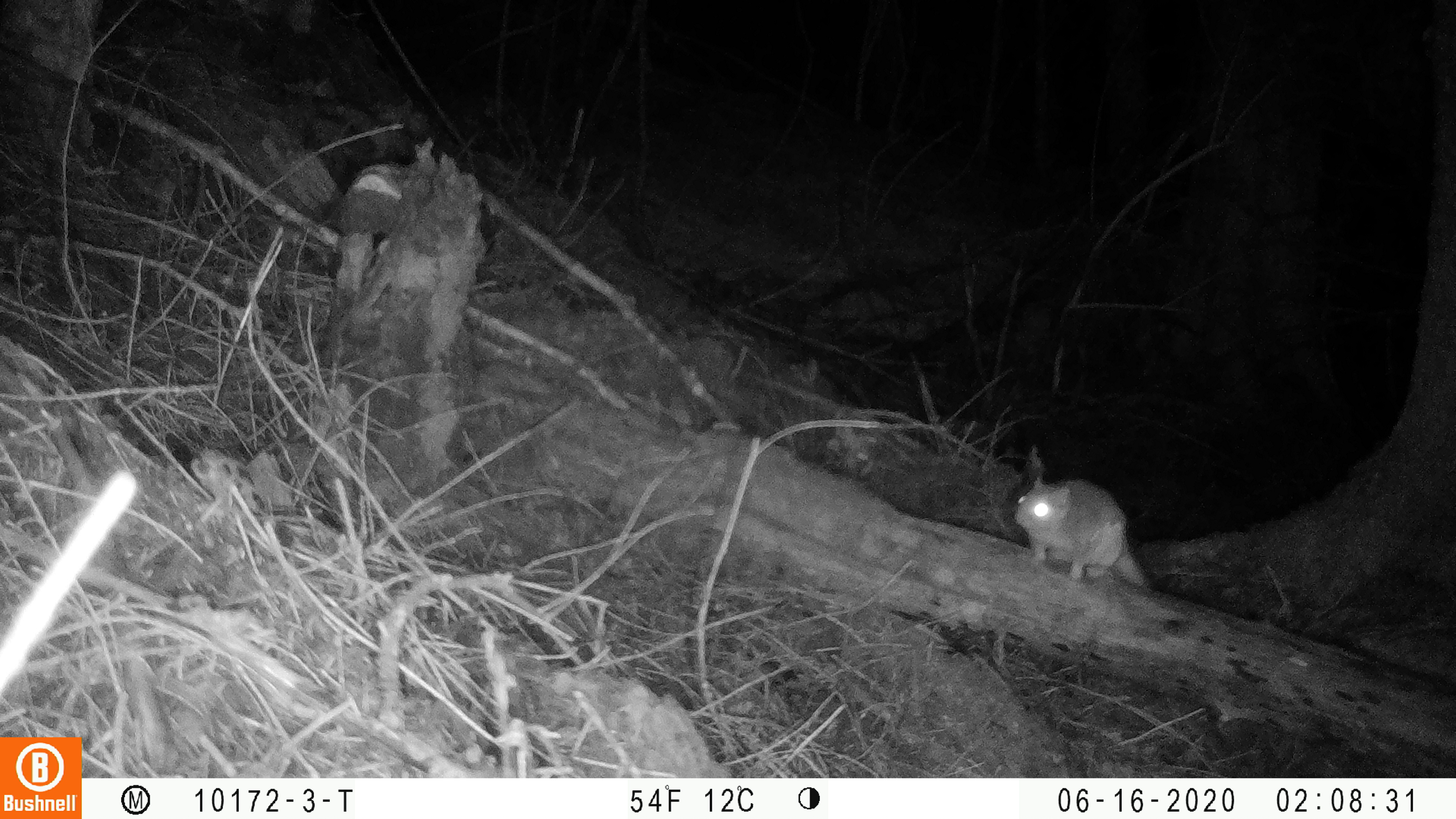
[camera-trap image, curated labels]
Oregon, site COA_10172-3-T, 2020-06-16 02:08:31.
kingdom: Animalia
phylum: Chordata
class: Mammalia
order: Rodentia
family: Sciuridae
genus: Glaucomys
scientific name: Glaucomys oregonensis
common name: humboldt's flying squirrel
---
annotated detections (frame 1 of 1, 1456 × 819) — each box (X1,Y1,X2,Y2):
humboldt's flying squirrel: (1006,467,1166,603)